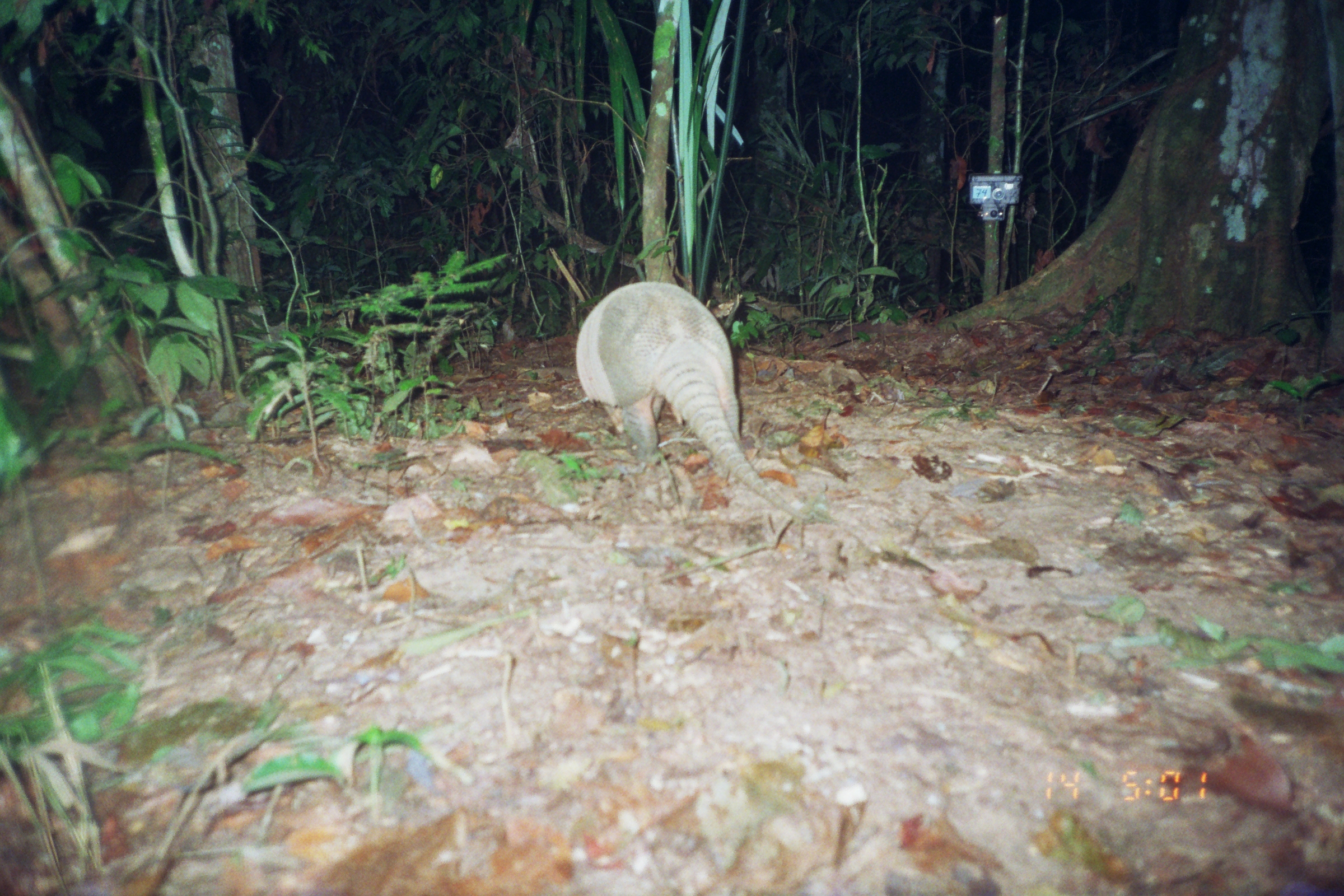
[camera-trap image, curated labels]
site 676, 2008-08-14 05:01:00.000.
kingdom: Animalia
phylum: Chordata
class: Mammalia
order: Cingulata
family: Dasypodidae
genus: Dasypus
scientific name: Dasypus novemcinctus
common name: nine-banded armadillo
Dasypus novemcinctus (nine-banded armadillo).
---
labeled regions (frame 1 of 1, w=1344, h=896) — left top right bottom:
dasypus novemcinctus: 575 281 815 521